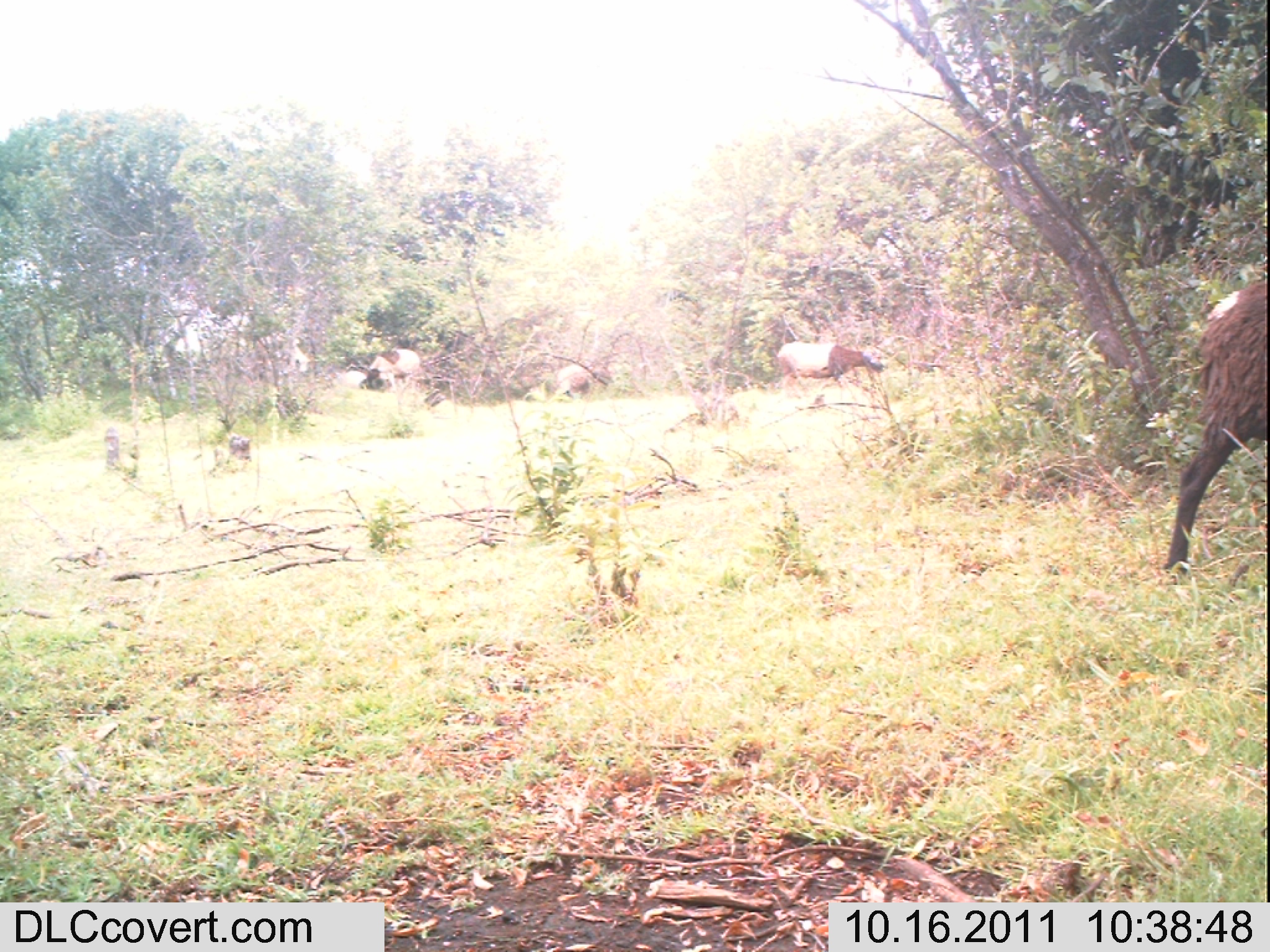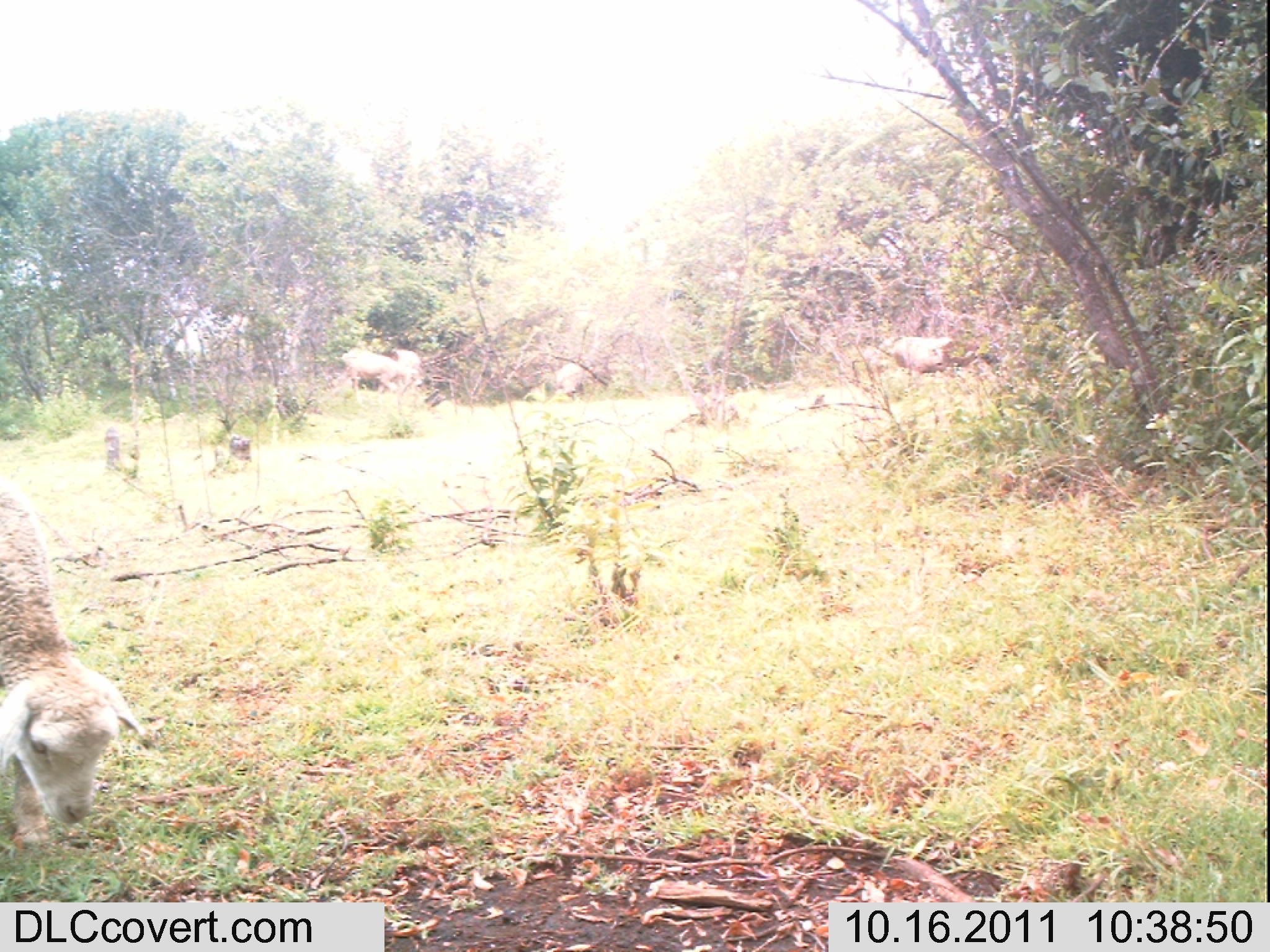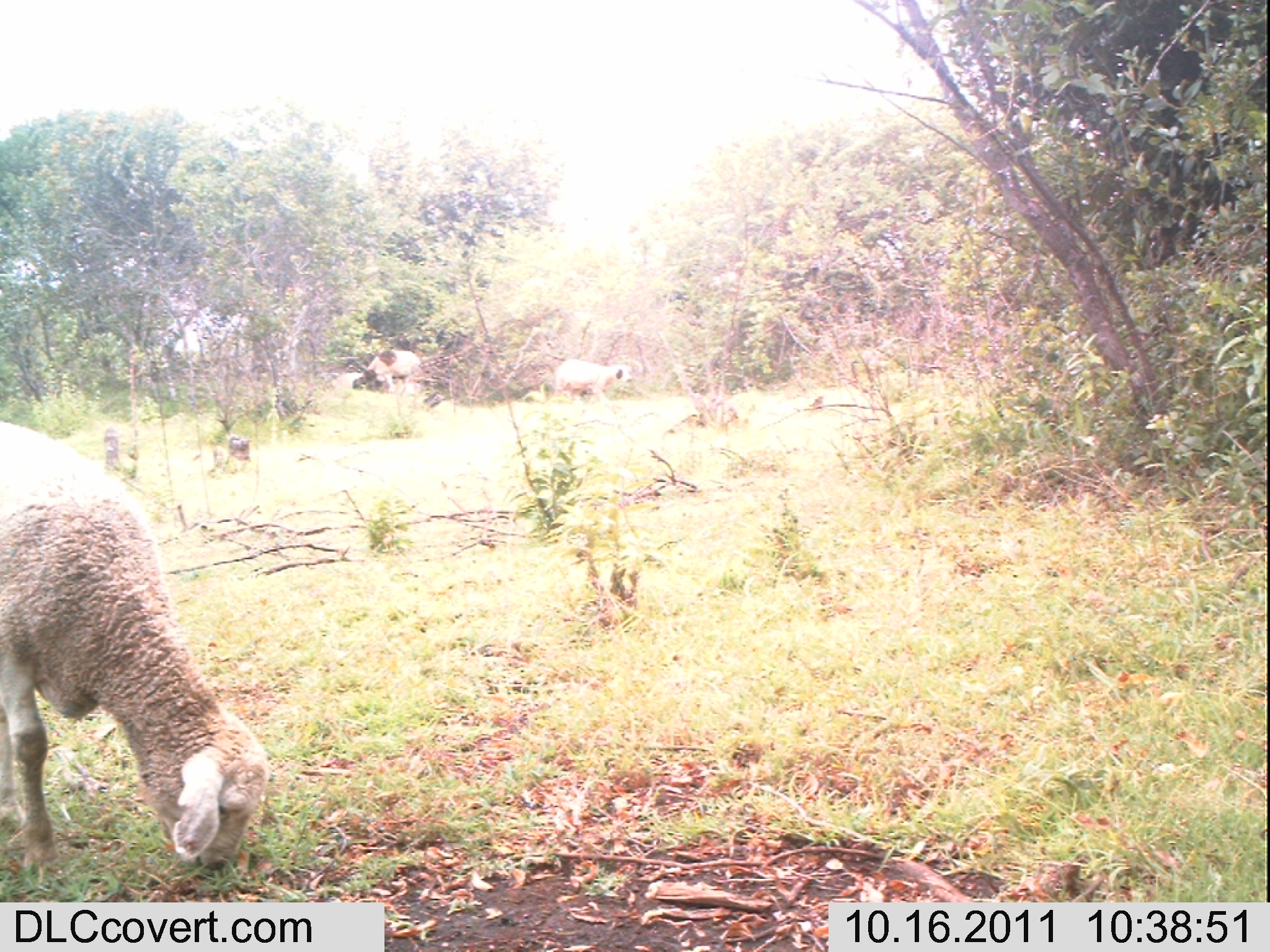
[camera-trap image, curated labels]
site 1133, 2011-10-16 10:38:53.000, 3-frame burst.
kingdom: Animalia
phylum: Chordata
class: Mammalia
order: Artiodactyla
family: Bovidae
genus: Capra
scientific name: Capra aegagrus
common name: wild goat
Capra aegagrus (wild goat), count 4.